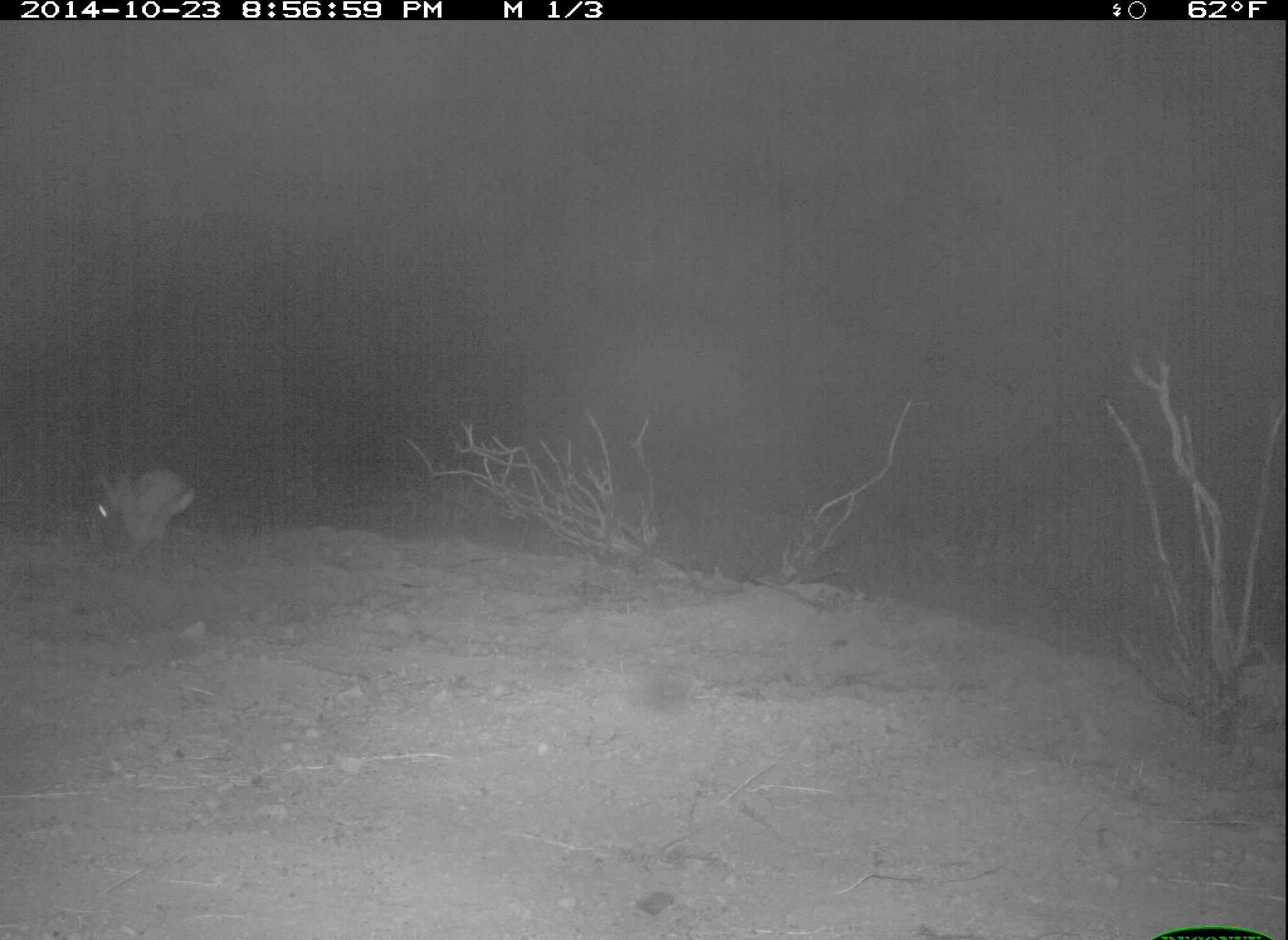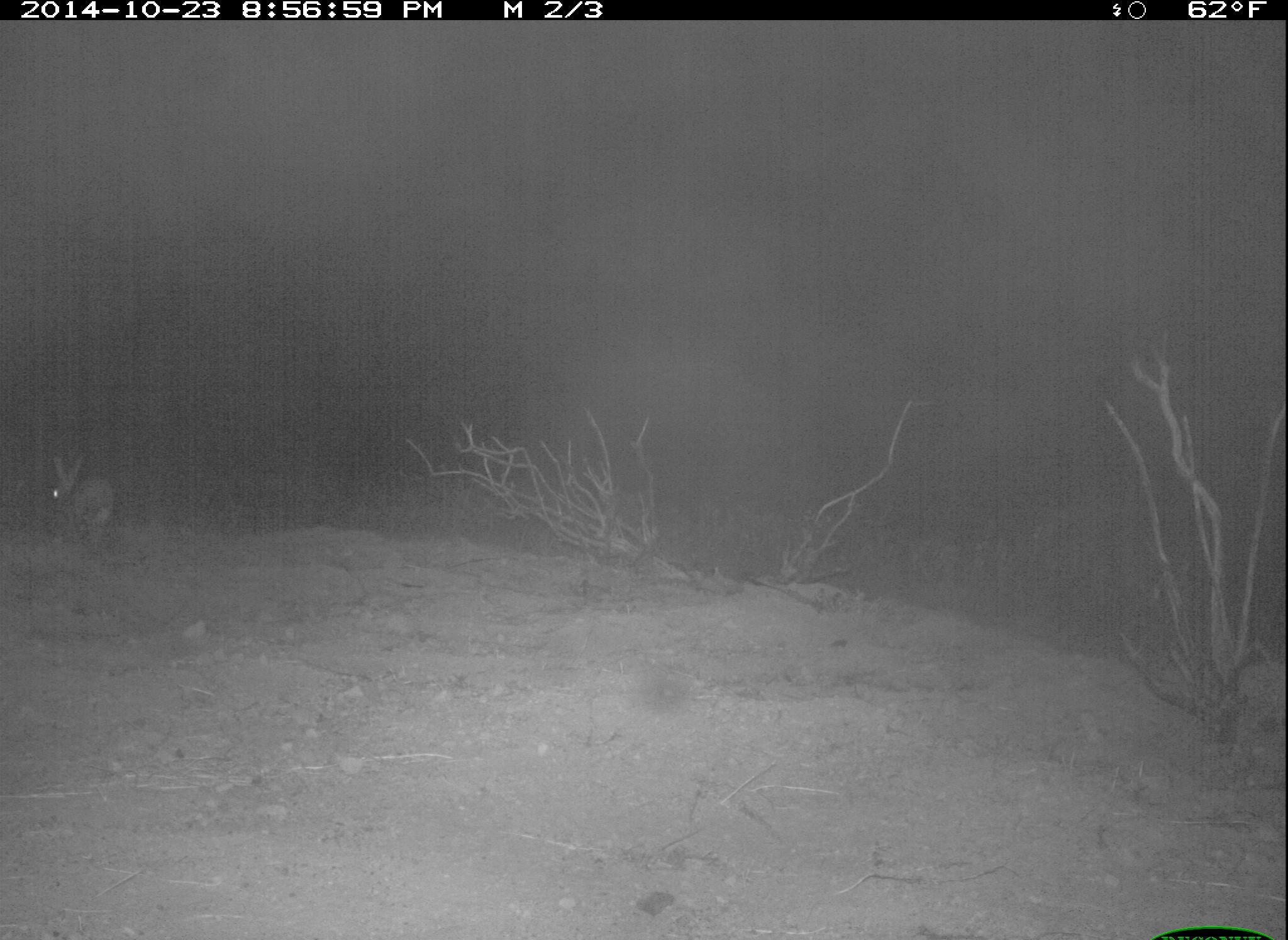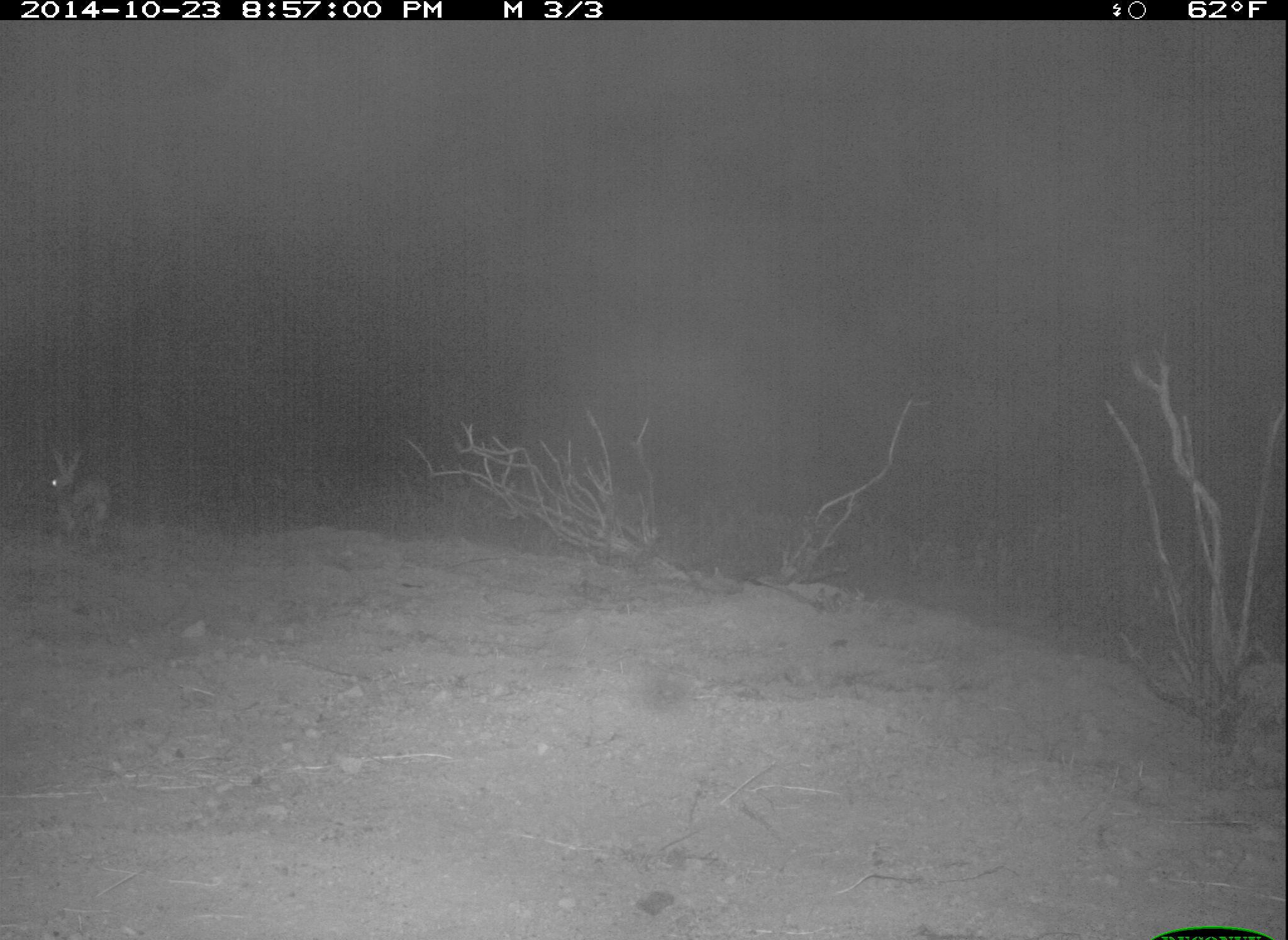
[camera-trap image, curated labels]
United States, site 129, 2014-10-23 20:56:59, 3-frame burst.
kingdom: Animalia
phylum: Chordata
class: Mammalia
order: Lagomorpha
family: Leporidae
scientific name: Leporidae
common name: rabbits and hares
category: rabbit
Rabbit (rabbits and hares) (Leporidae).